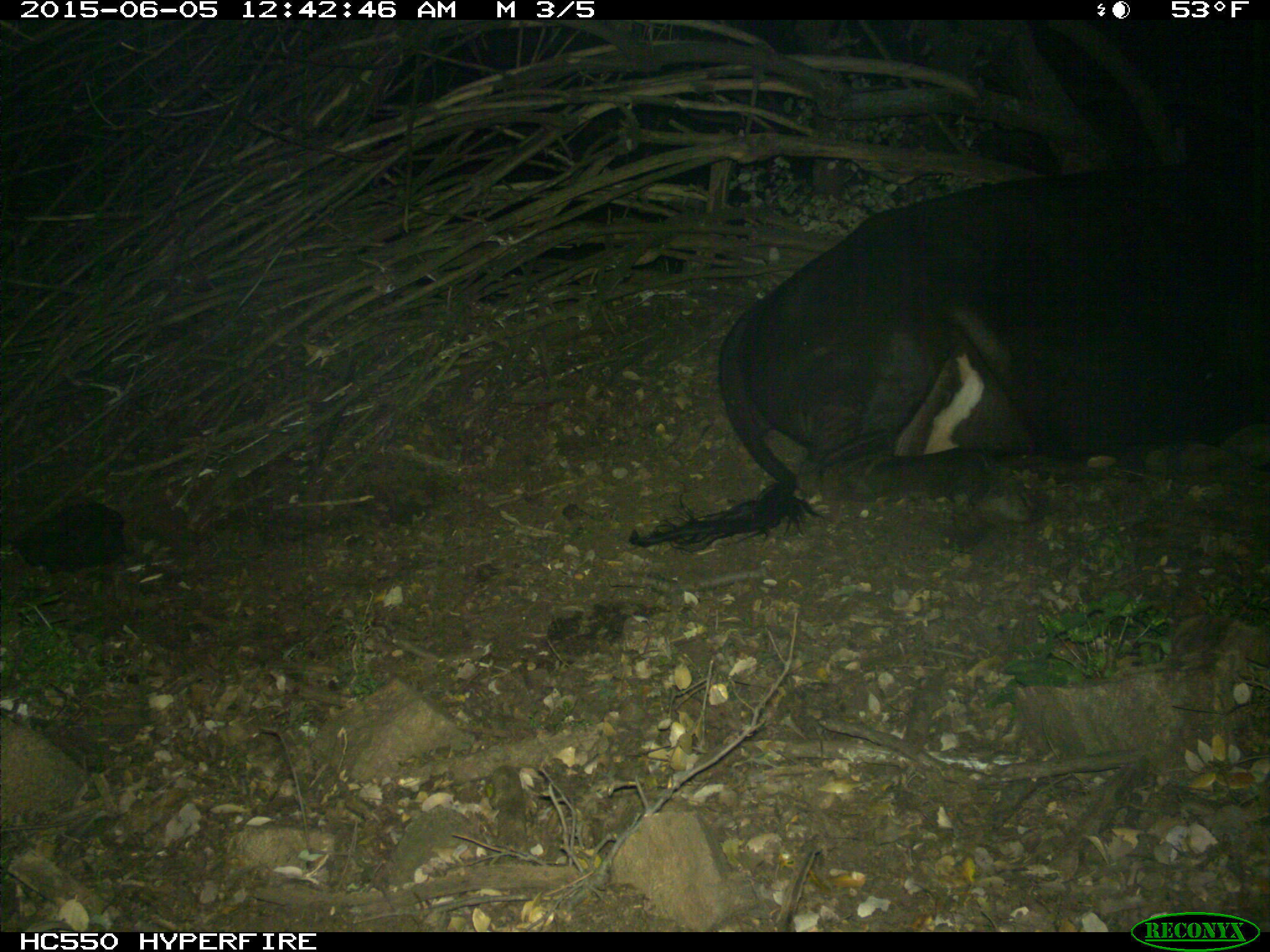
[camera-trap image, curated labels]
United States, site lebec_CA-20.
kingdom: Animalia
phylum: Chordata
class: Mammalia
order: Artiodactyla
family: Bovidae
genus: Bos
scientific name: Bos taurus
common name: domestic cow